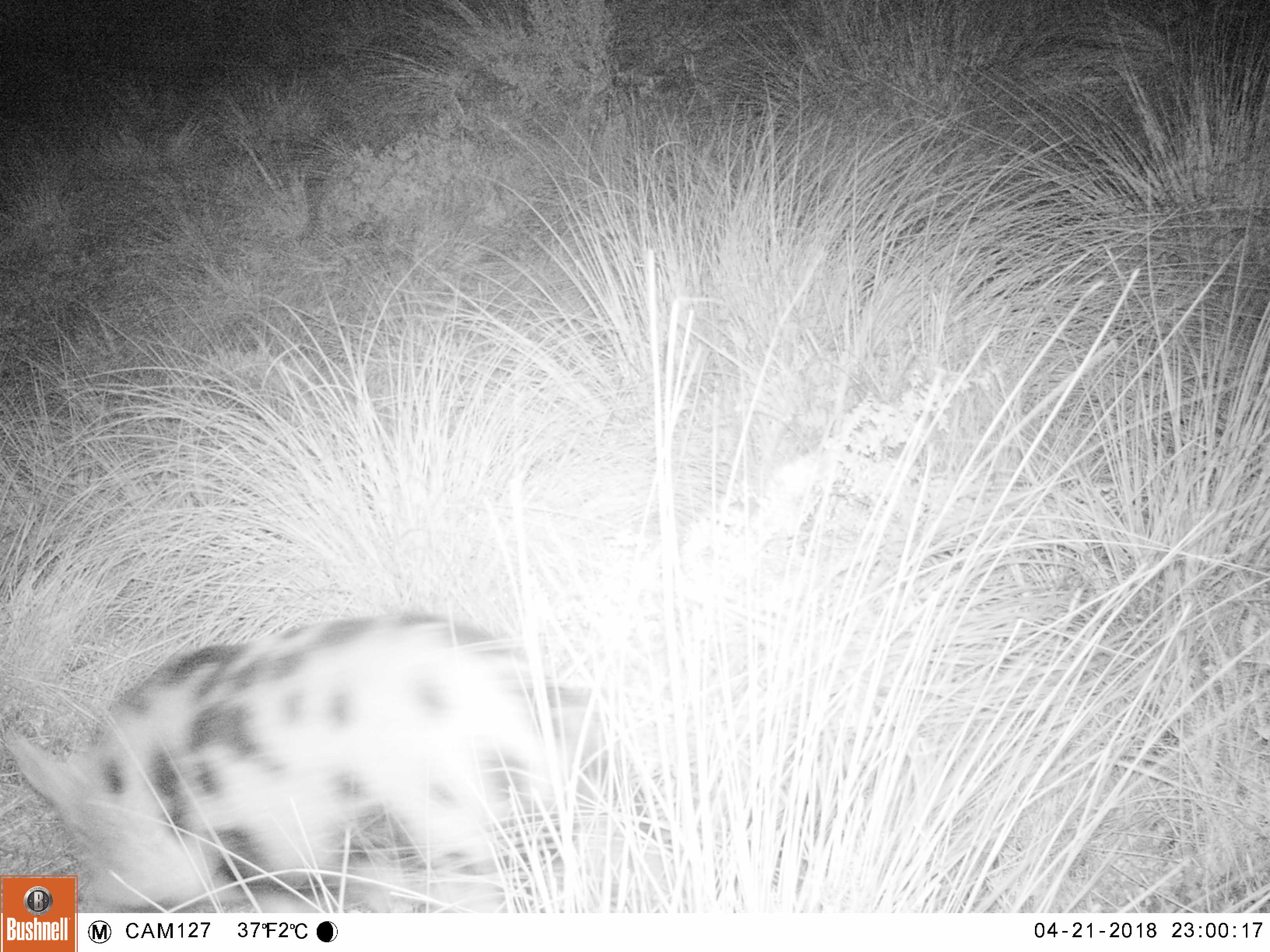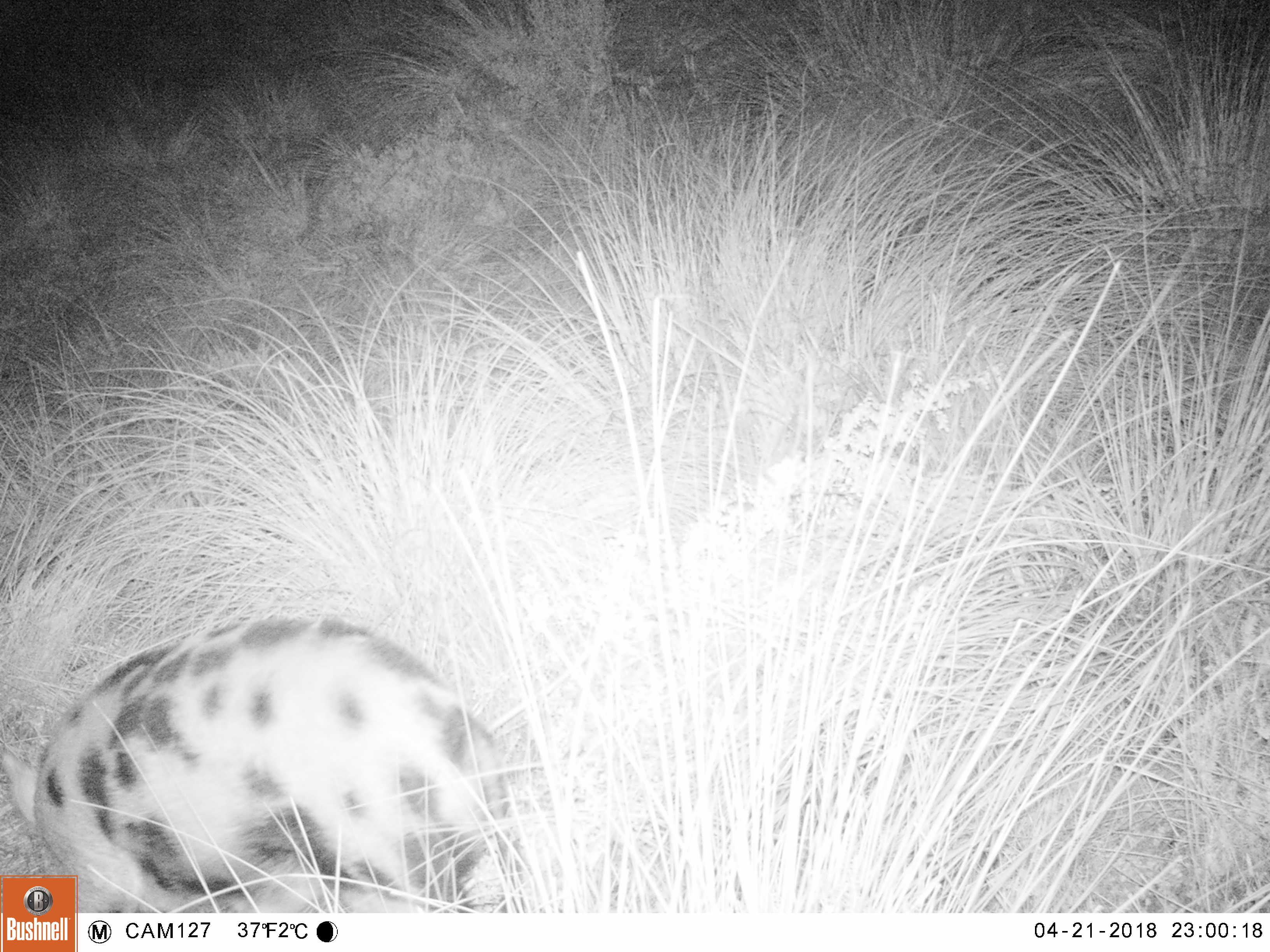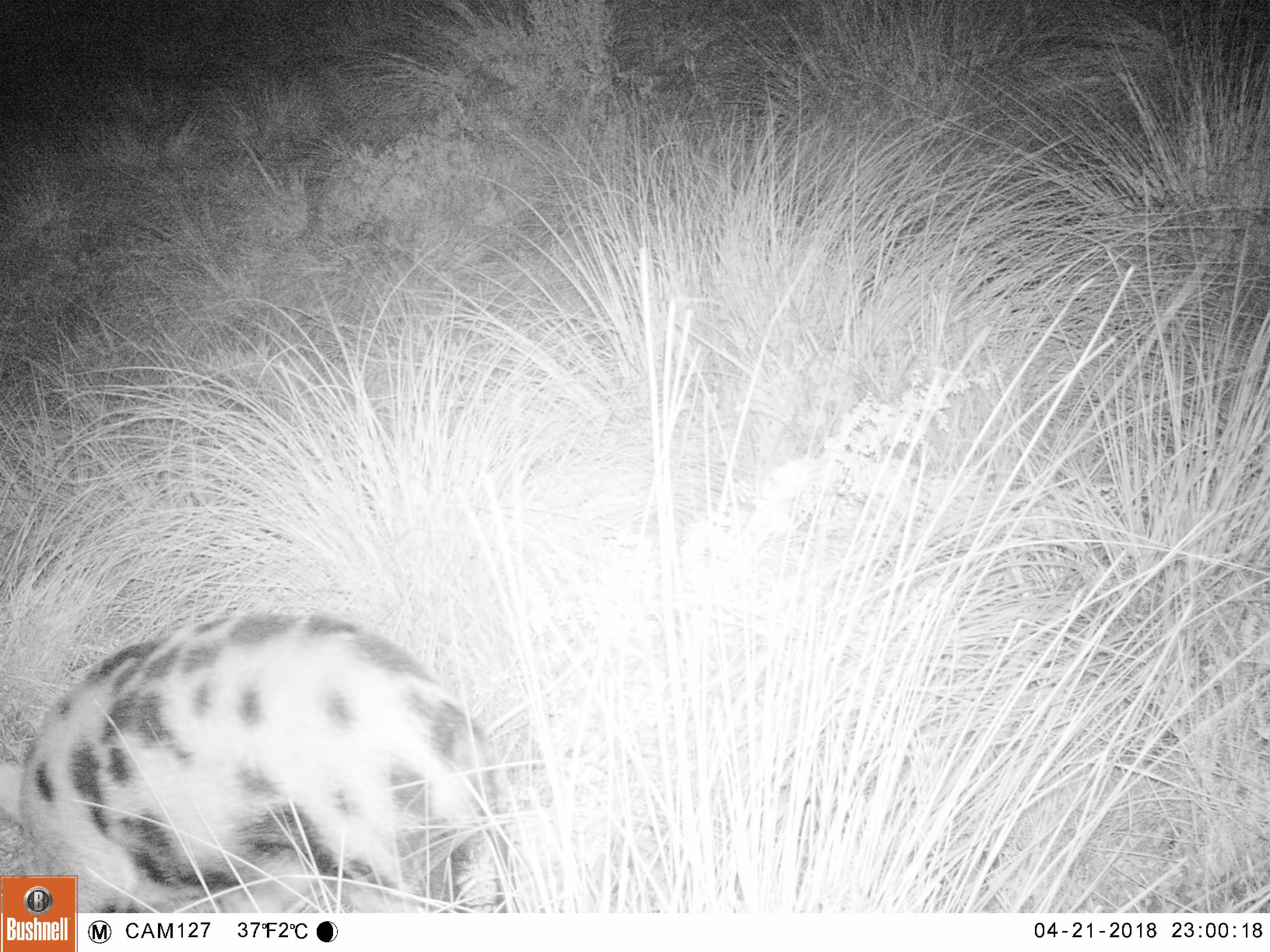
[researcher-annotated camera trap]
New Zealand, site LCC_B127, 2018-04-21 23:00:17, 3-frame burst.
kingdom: Animalia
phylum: Chordata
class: Mammalia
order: Artiodactyla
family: Suidae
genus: Sus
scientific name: Sus scrofa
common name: pig